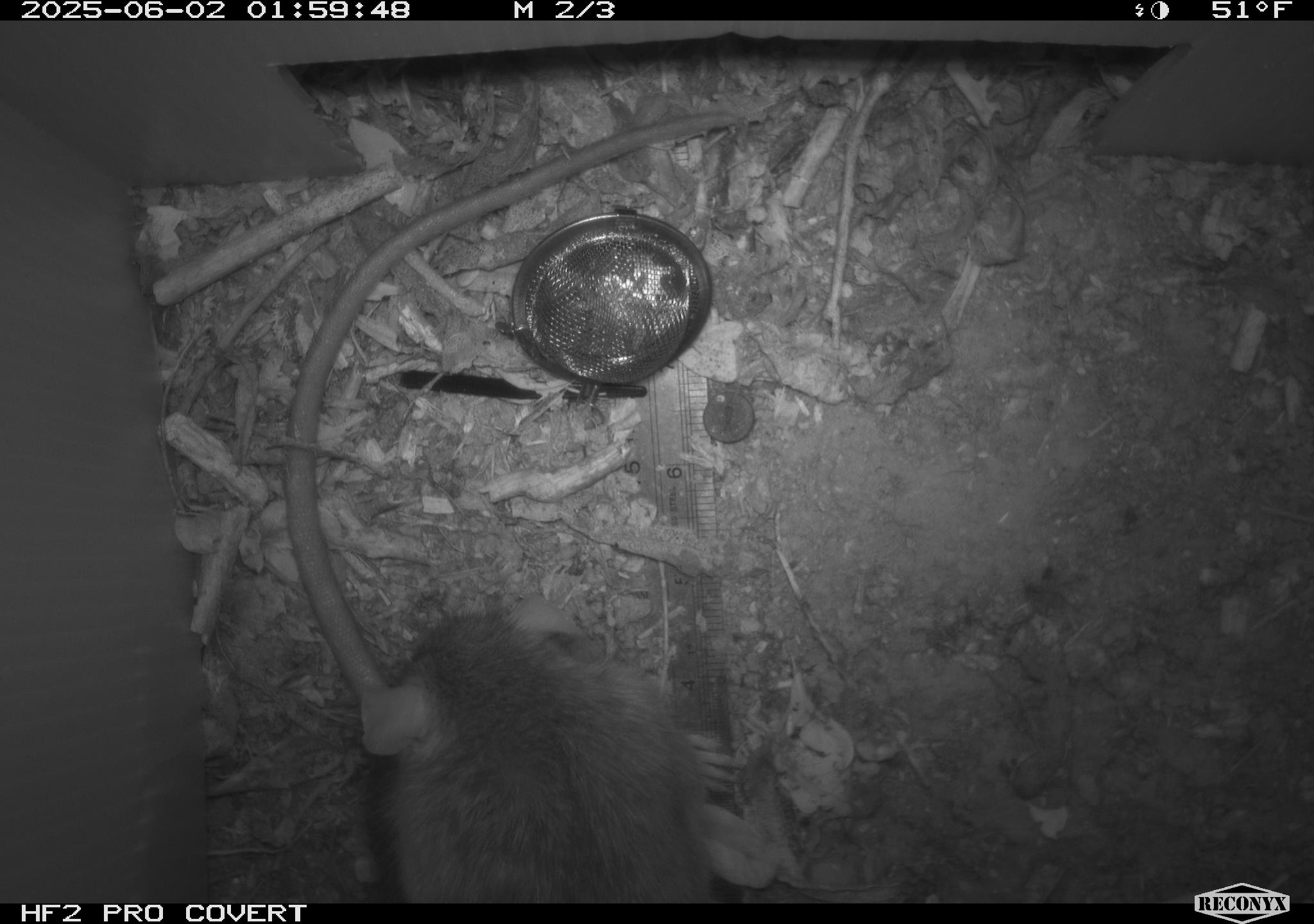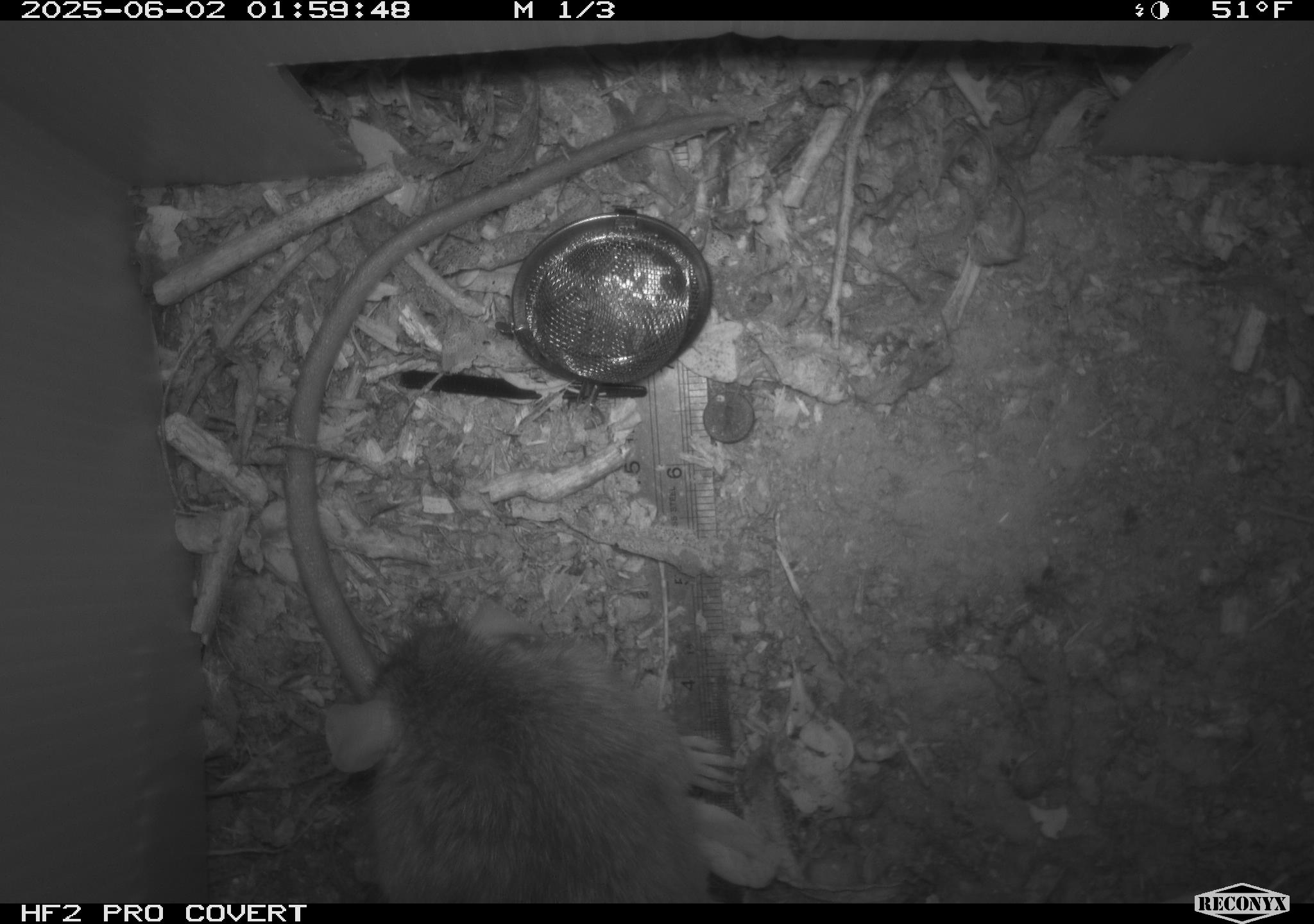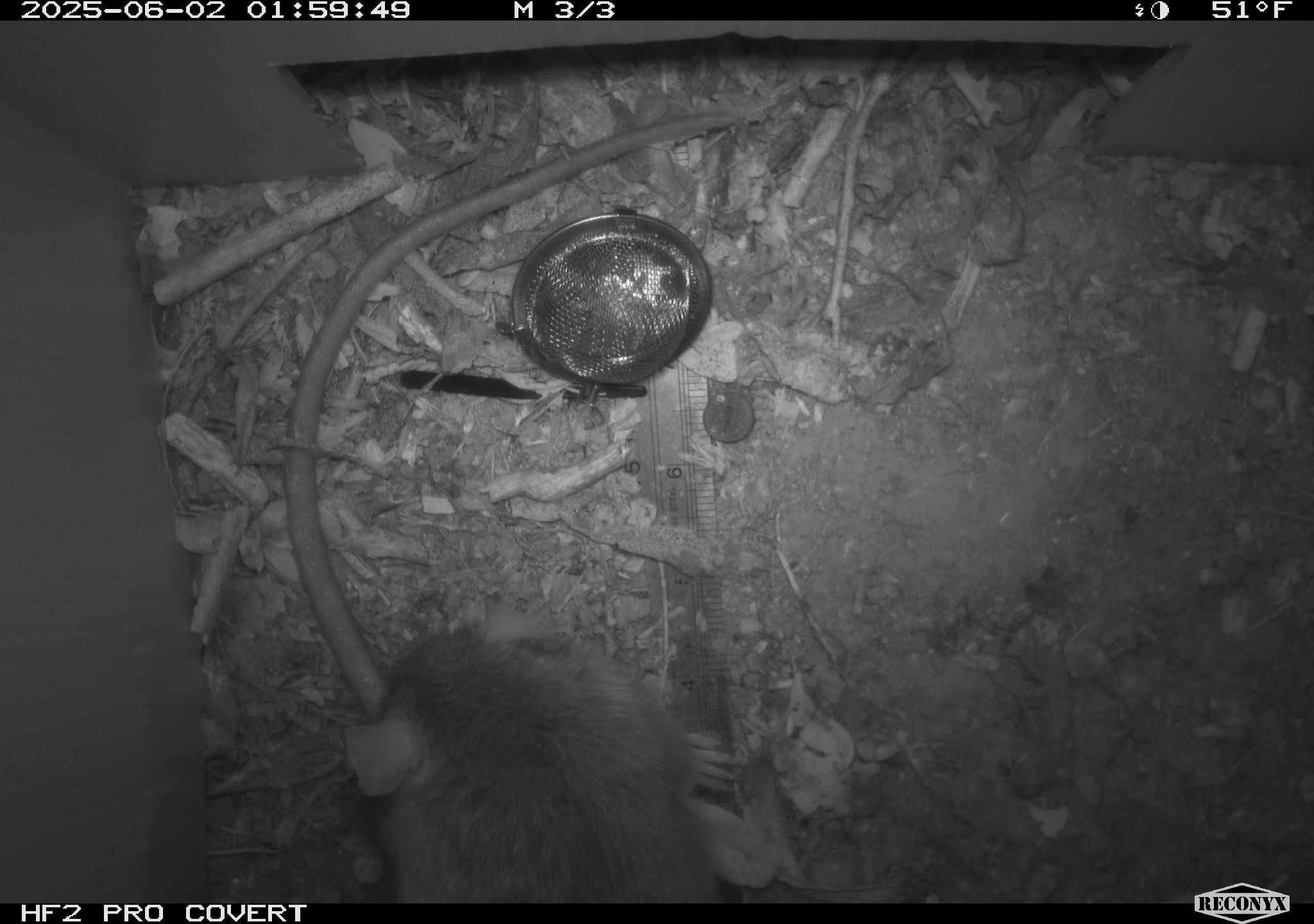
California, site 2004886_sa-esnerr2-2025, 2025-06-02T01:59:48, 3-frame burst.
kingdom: Animalia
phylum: Chordata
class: Mammalia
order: Rodentia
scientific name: Rodentia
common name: rodent